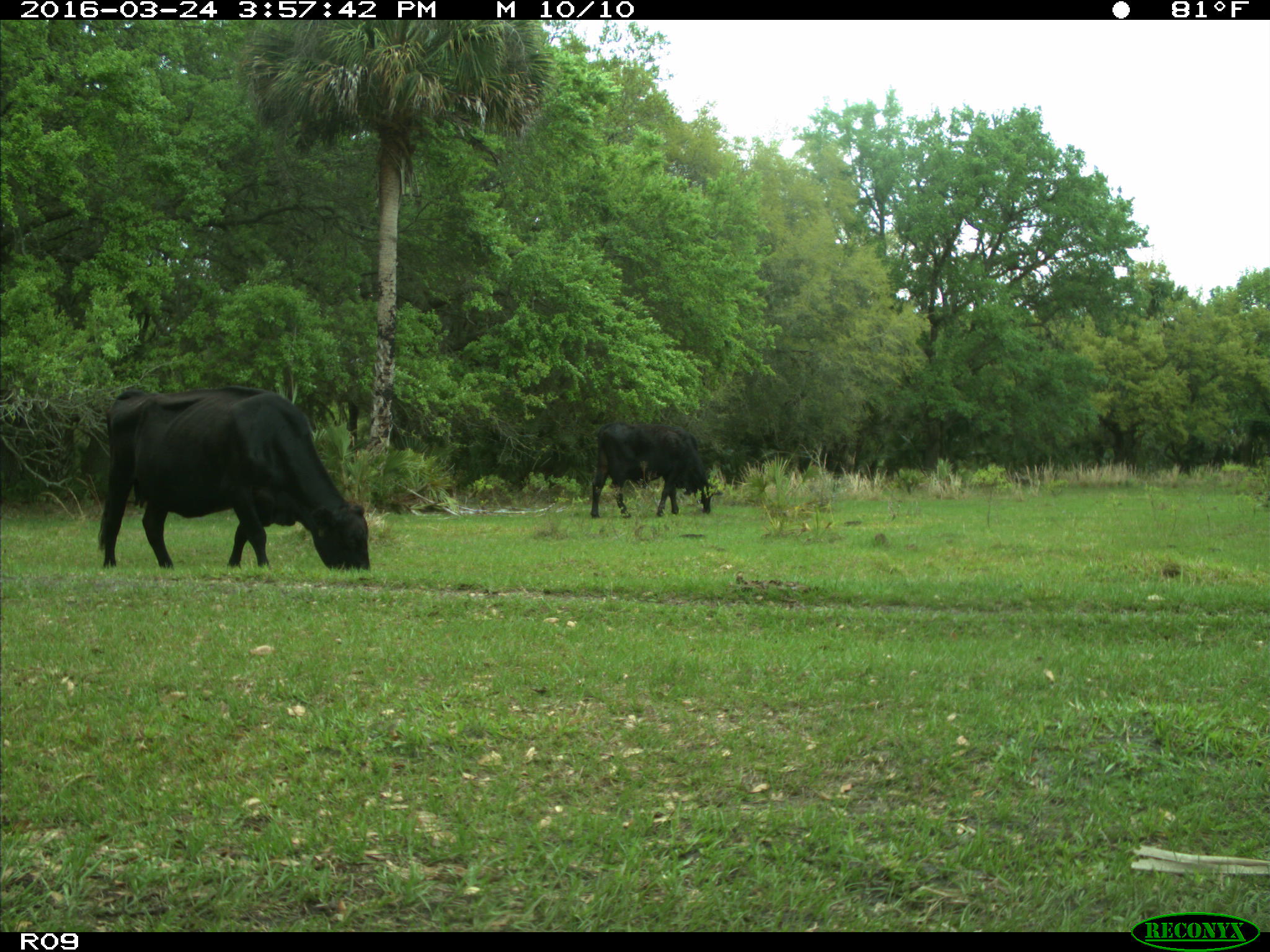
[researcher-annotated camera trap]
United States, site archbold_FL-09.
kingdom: Animalia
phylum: Chordata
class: Mammalia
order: Artiodactyla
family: Bovidae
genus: Bos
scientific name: Bos taurus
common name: domestic cow